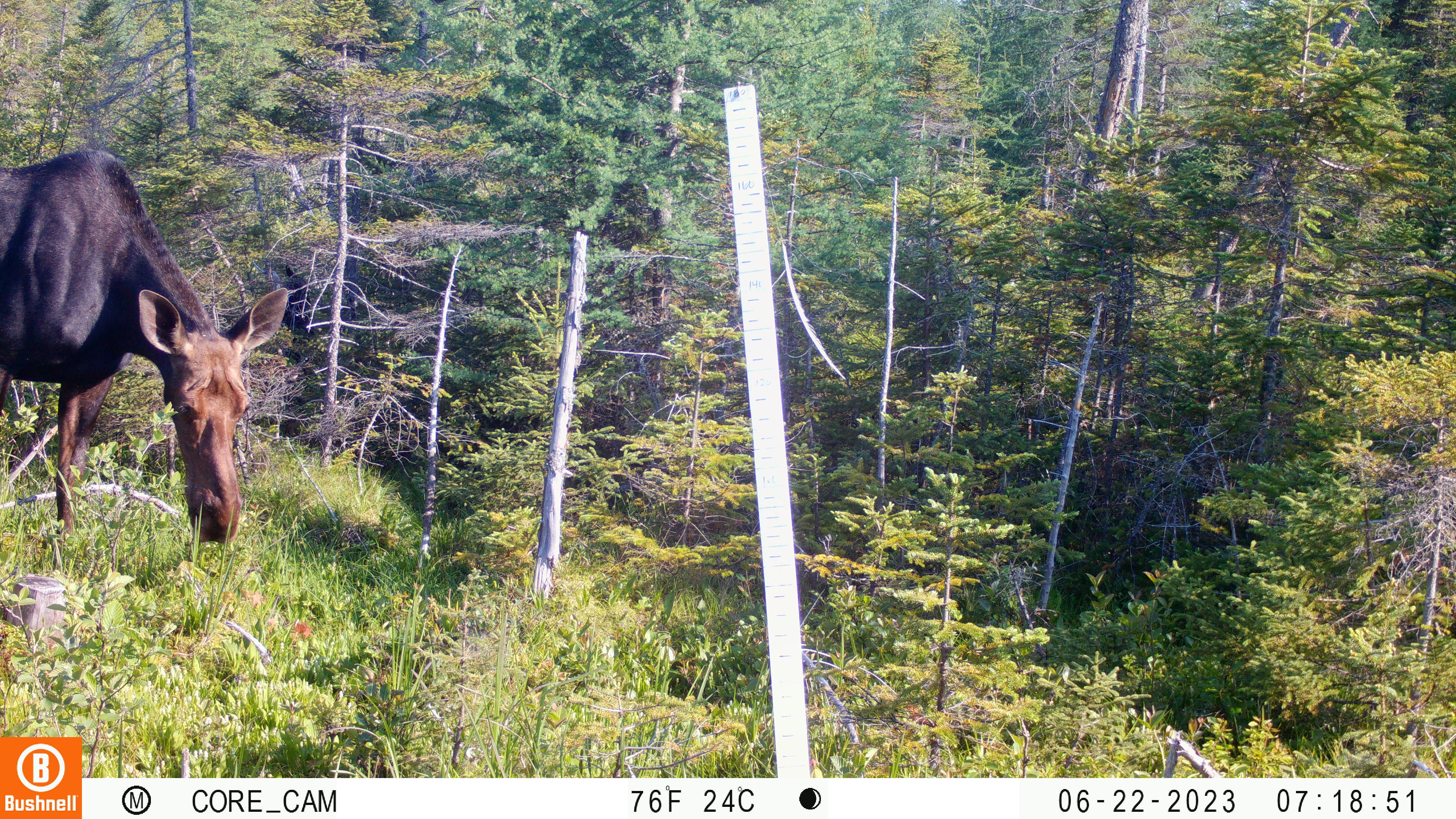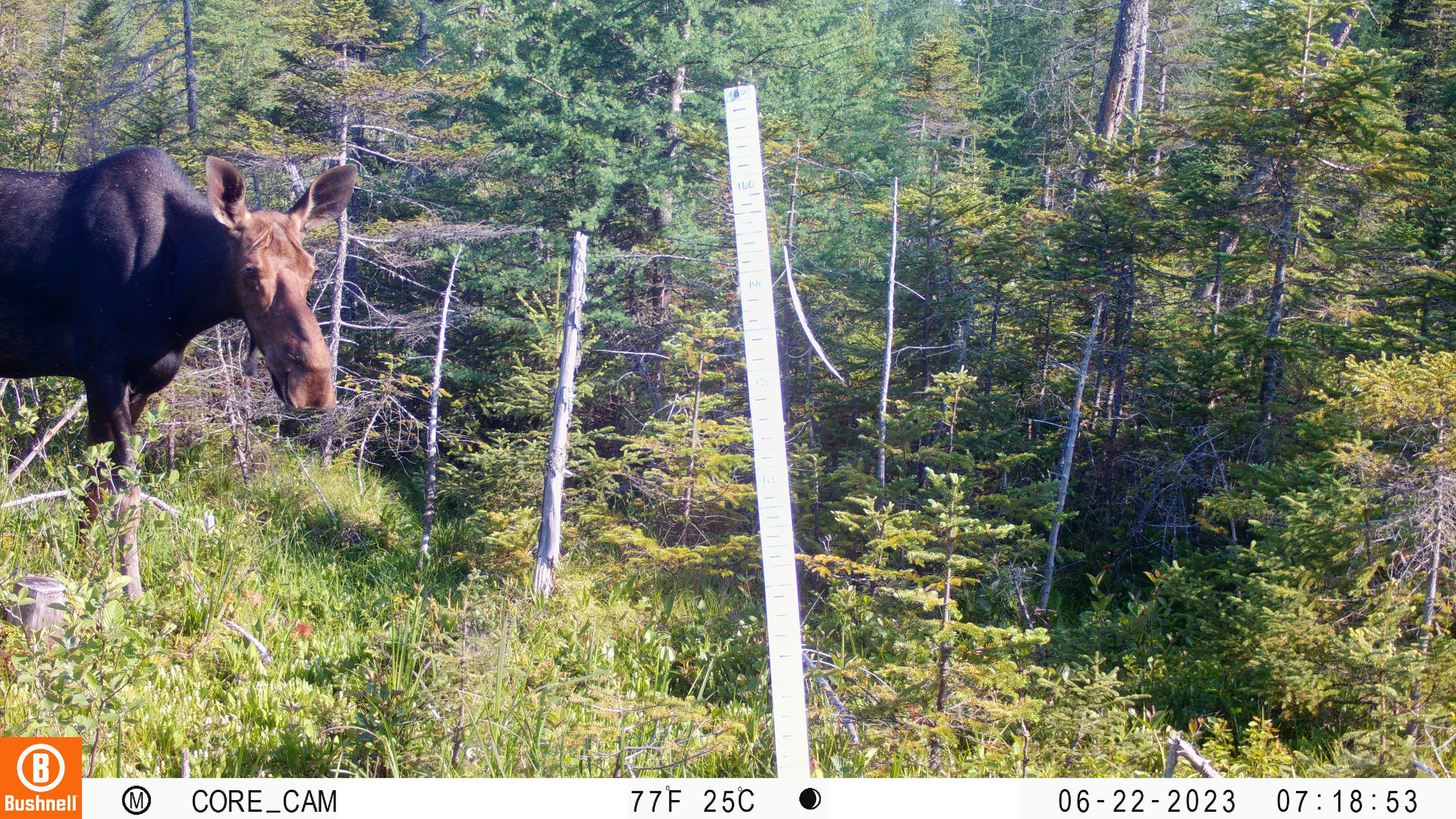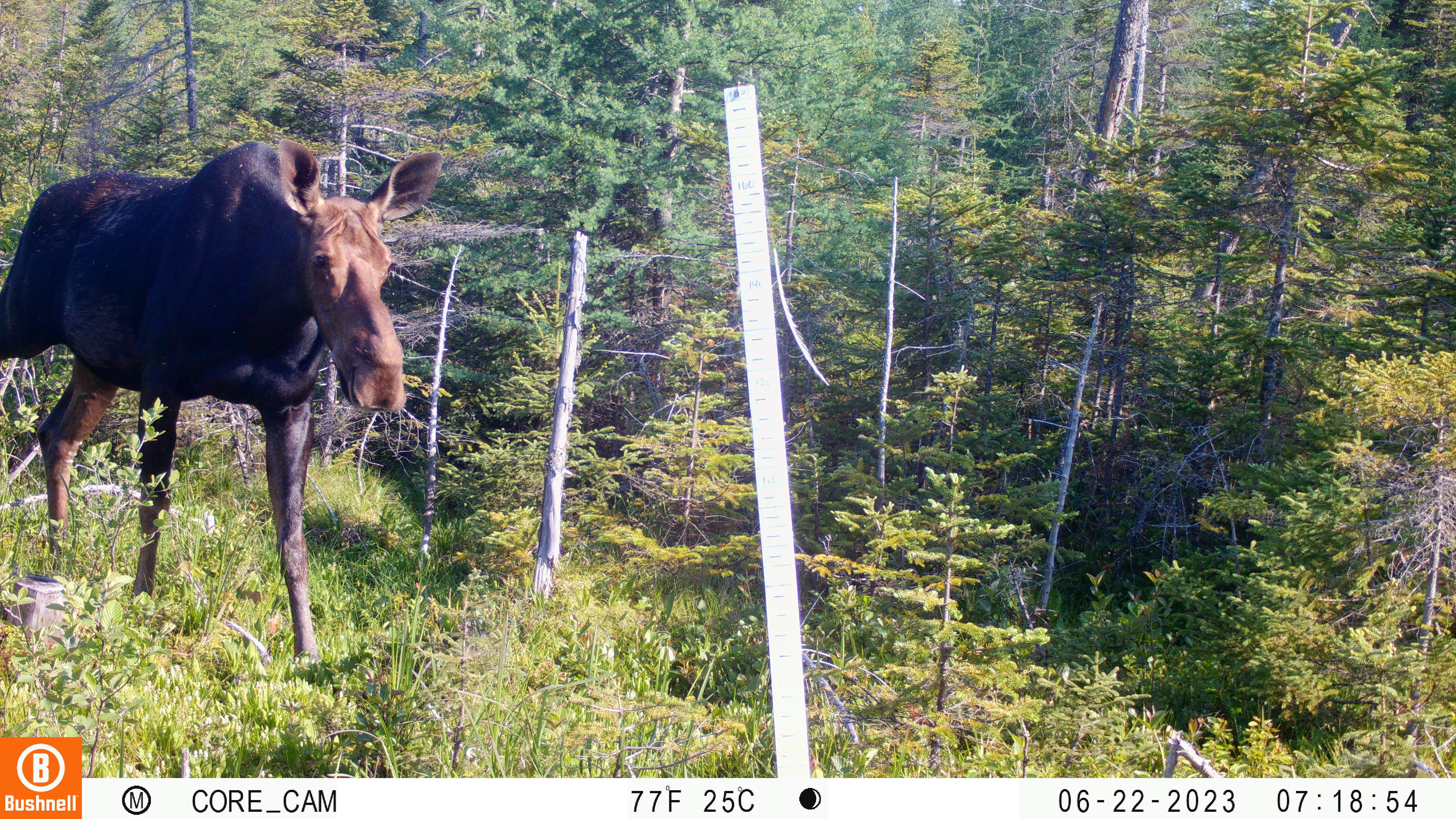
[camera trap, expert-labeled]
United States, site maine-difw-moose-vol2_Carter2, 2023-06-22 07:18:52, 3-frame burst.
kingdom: Animalia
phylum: Chordata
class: Mammalia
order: Artiodactyla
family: Cervidae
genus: Alces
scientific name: Alces alces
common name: moose